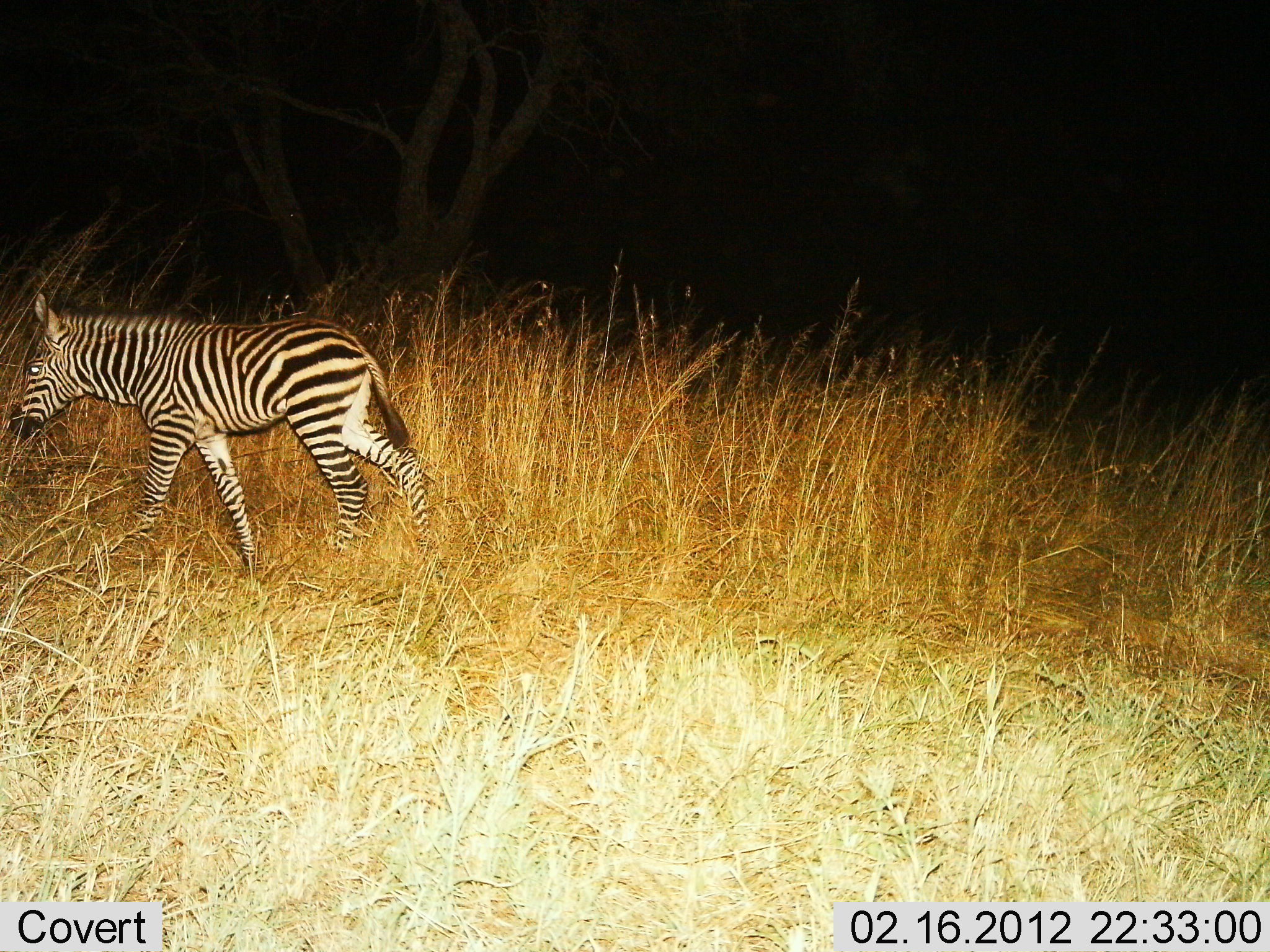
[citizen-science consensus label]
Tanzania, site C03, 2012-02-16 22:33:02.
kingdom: Animalia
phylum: Chordata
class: Mammalia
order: Perissodactyla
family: Equidae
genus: Equus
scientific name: Equus quagga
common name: plains zebra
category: zebra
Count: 1.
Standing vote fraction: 5%.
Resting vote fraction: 0%.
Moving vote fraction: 100%.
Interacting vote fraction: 0%.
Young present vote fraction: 45%.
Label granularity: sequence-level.